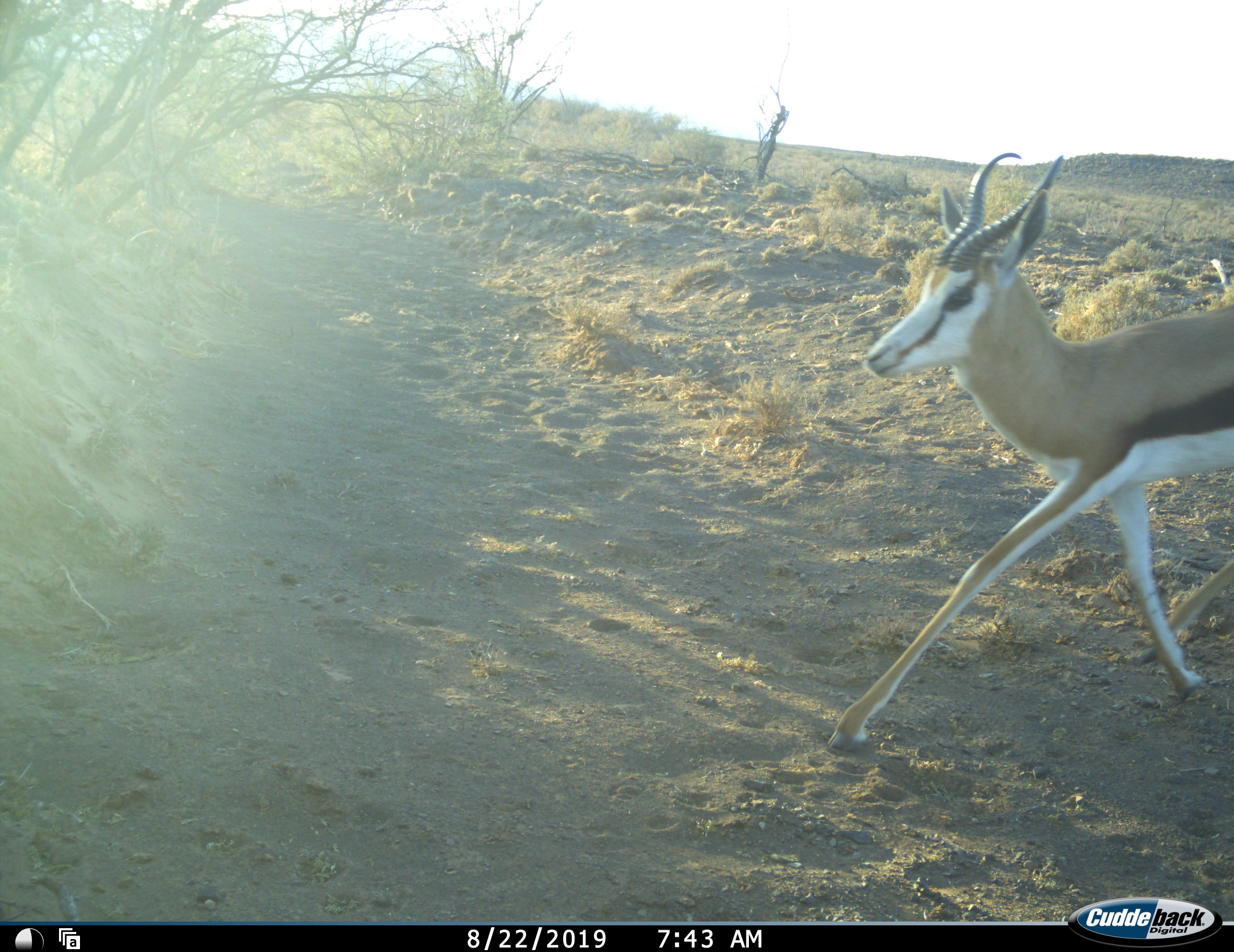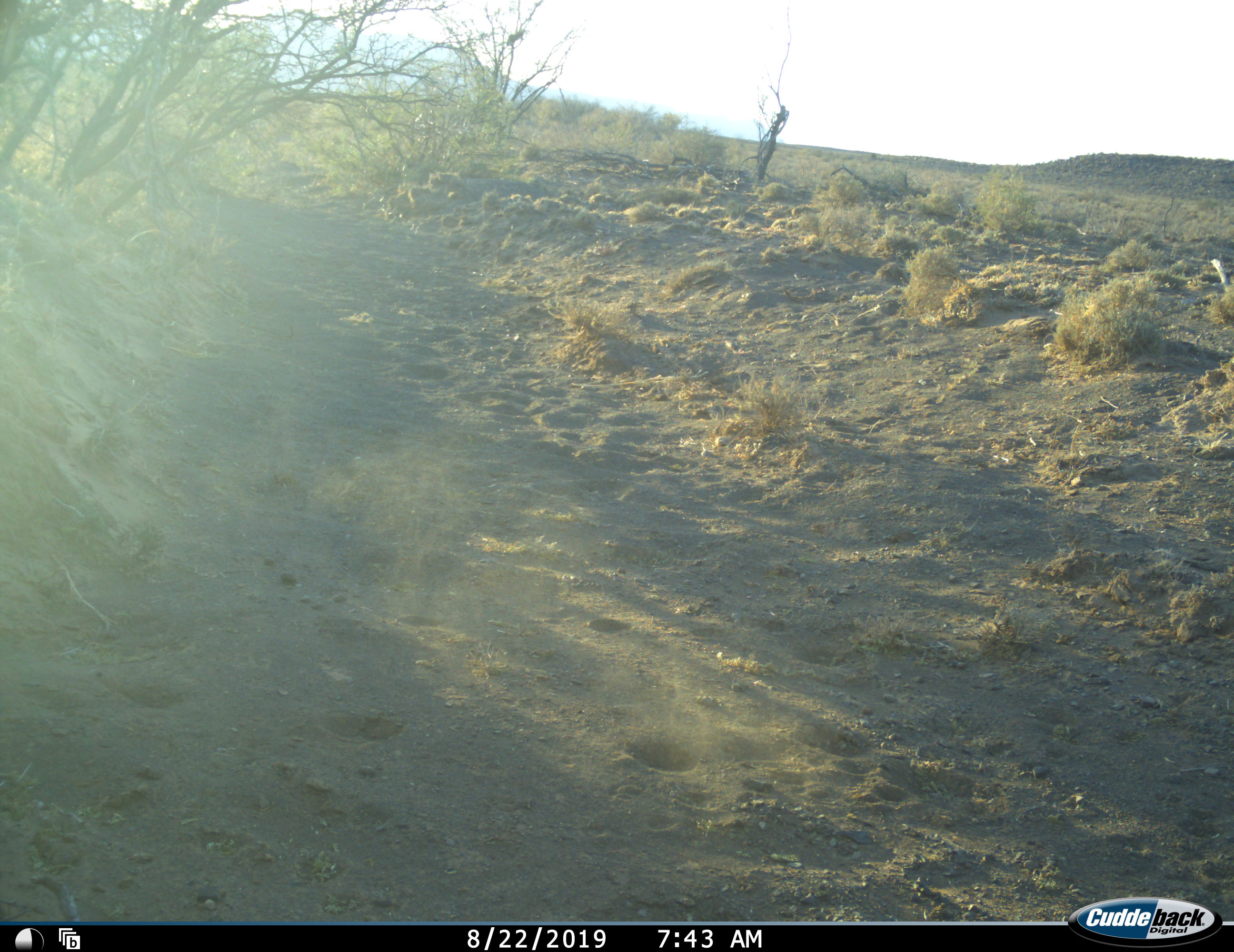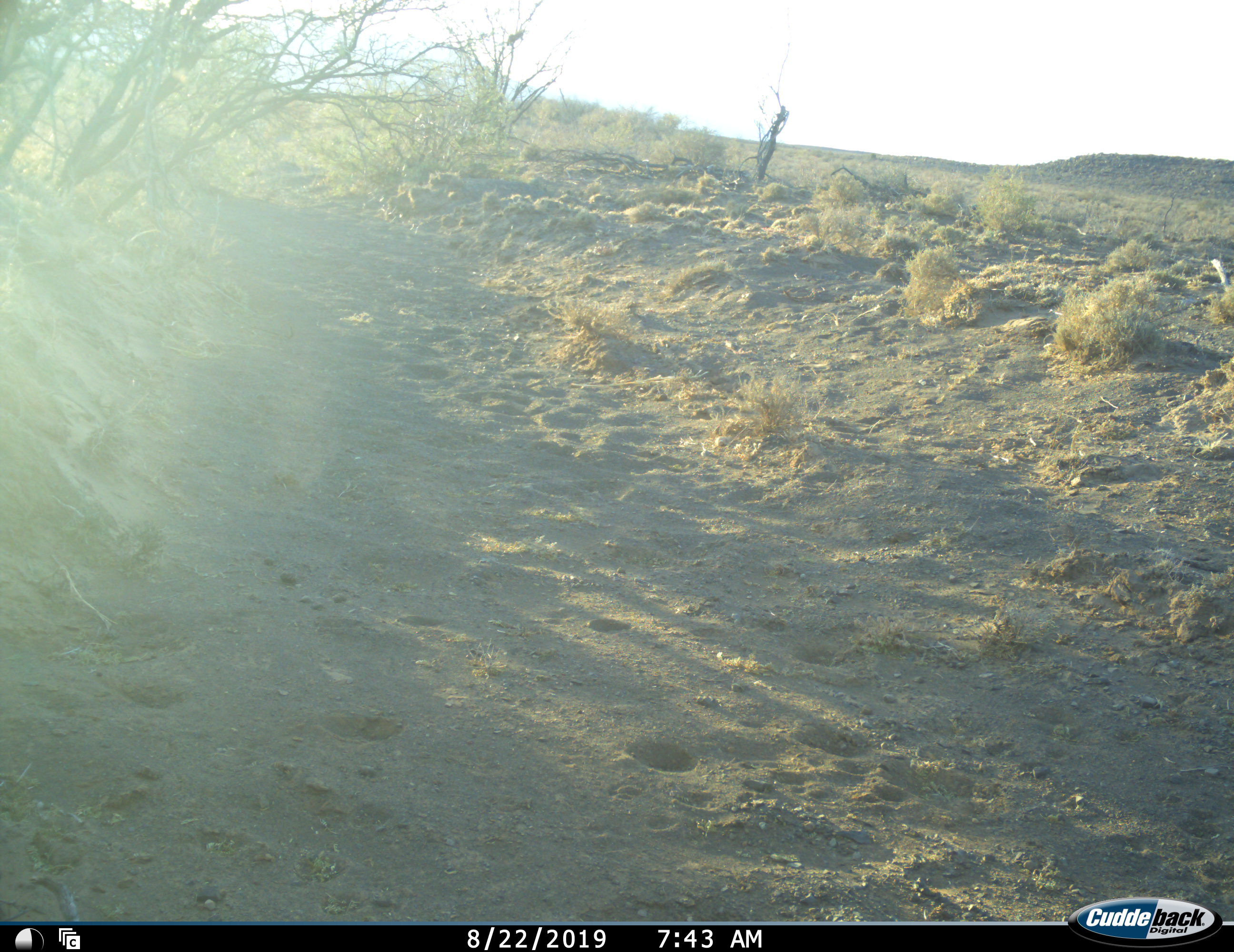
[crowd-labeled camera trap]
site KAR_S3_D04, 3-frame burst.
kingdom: Animalia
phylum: Chordata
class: Mammalia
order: Artiodactyla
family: Bovidae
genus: Antidorcas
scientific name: Antidorcas marsupialis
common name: springbok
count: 1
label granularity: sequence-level